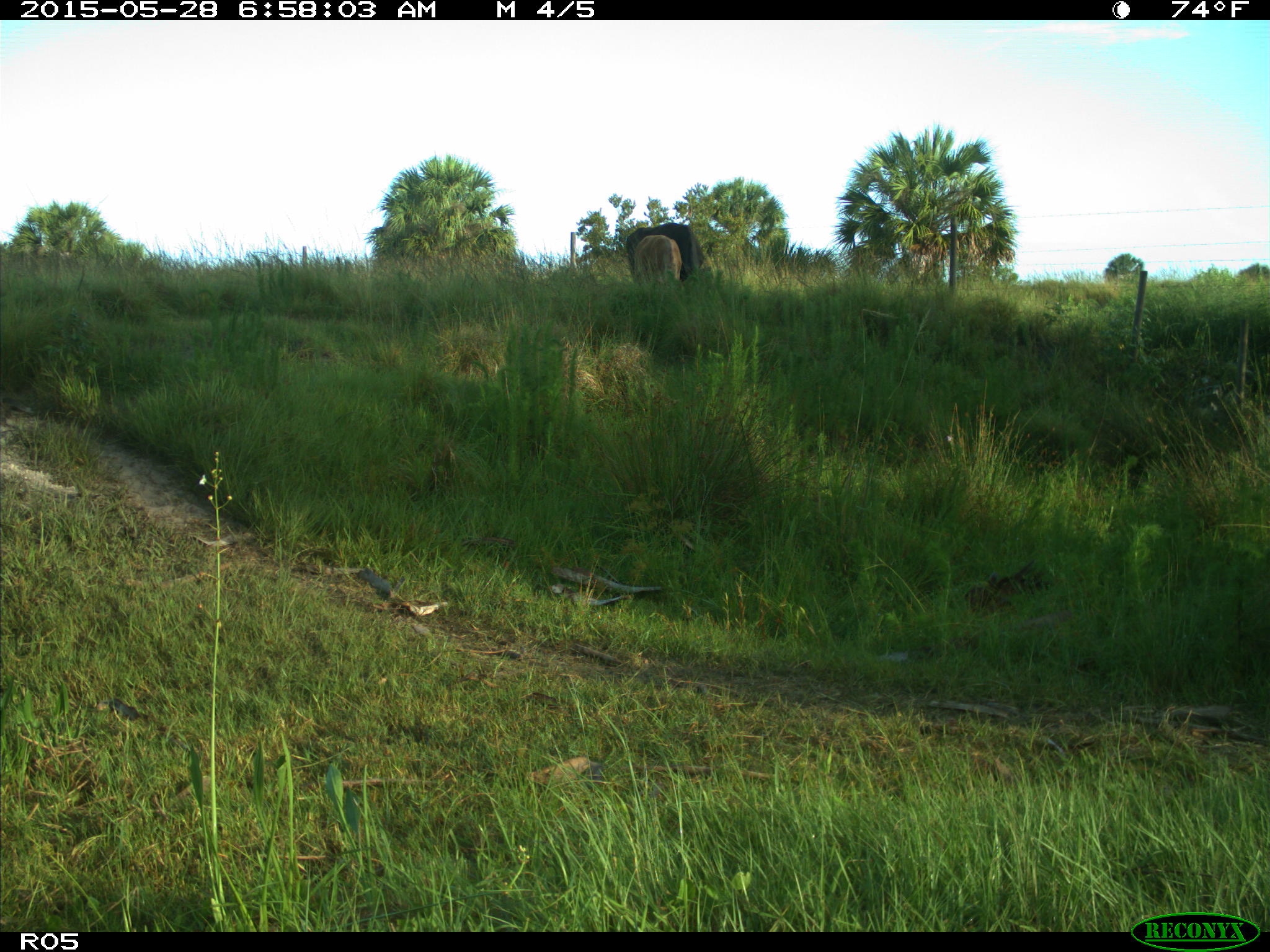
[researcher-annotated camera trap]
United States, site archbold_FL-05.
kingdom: Animalia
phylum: Chordata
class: Mammalia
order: Artiodactyla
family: Bovidae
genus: Bos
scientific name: Bos taurus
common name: domestic cow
Bos taurus (domestic cow).